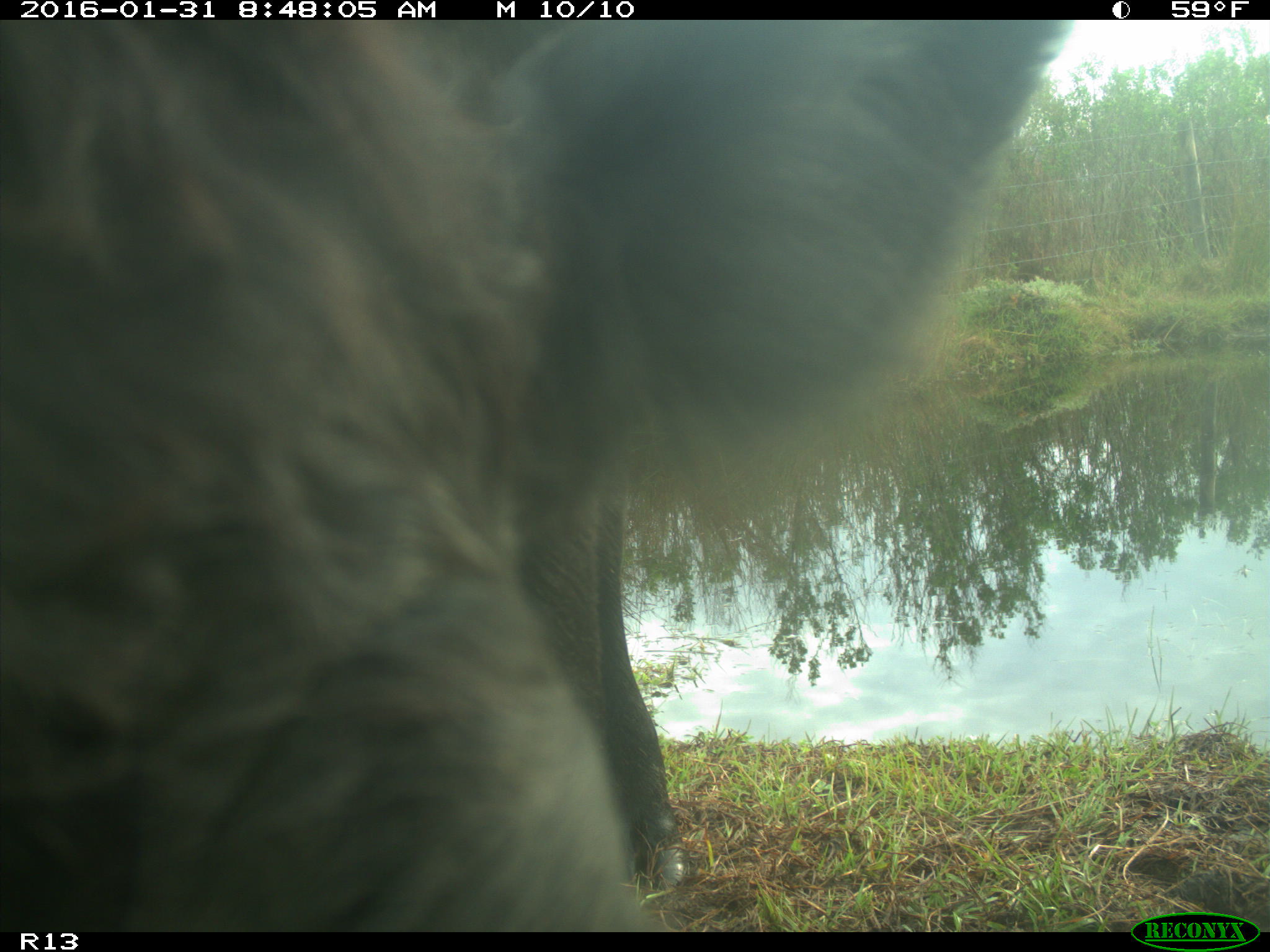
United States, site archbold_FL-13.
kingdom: Animalia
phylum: Chordata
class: Mammalia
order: Artiodactyla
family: Bovidae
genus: Bos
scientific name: Bos taurus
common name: domestic cow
Bos taurus (domestic cow).